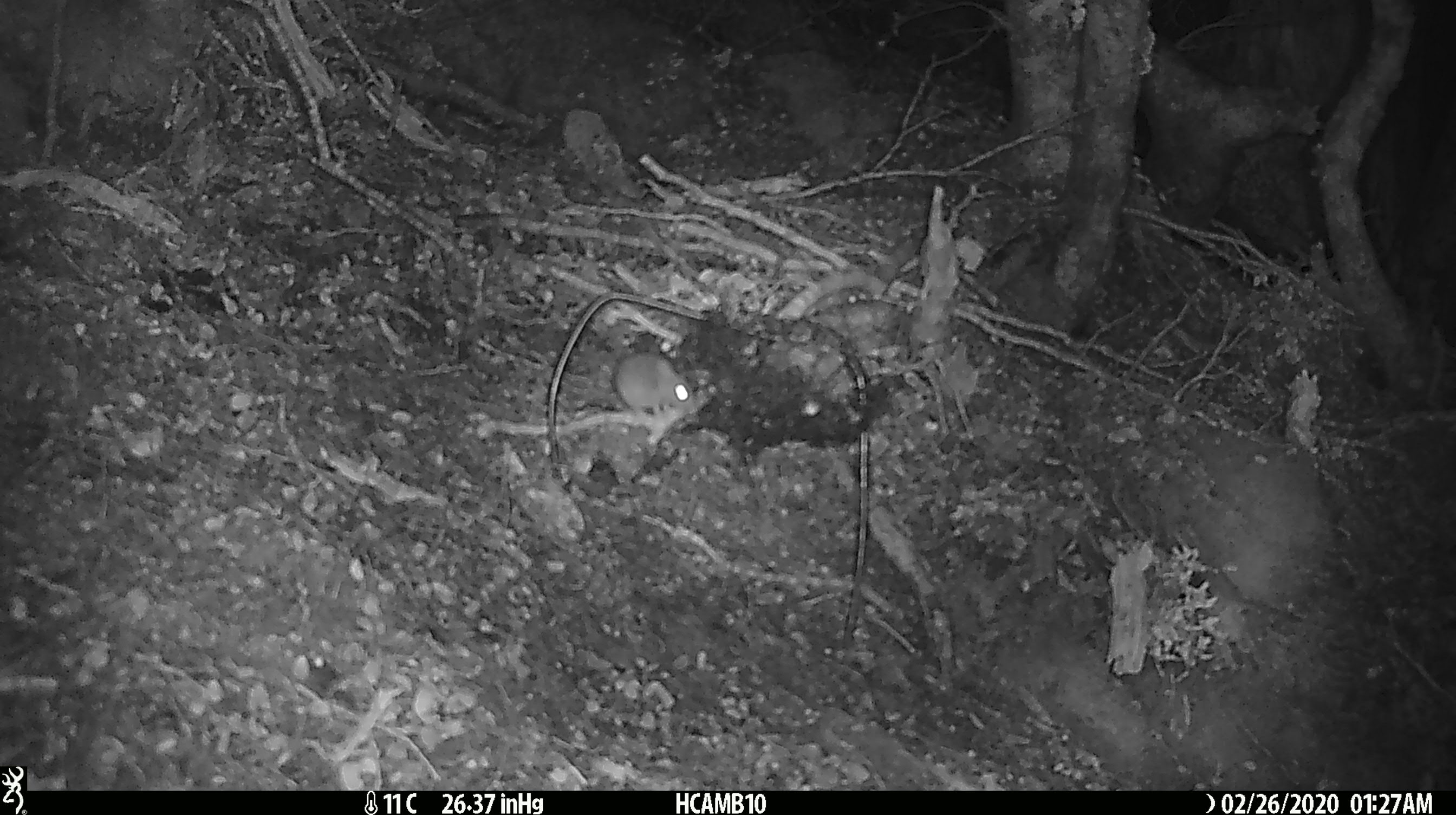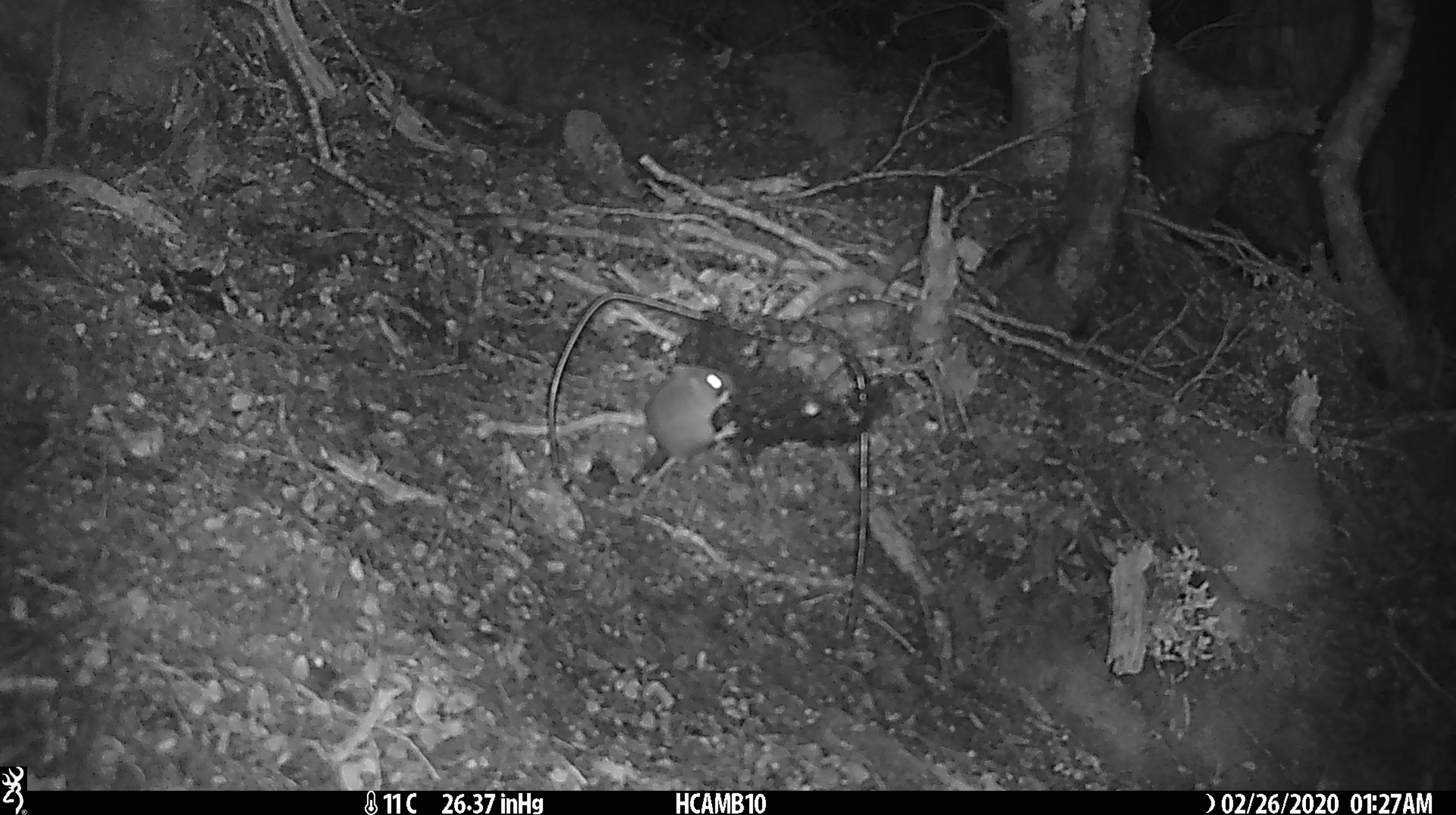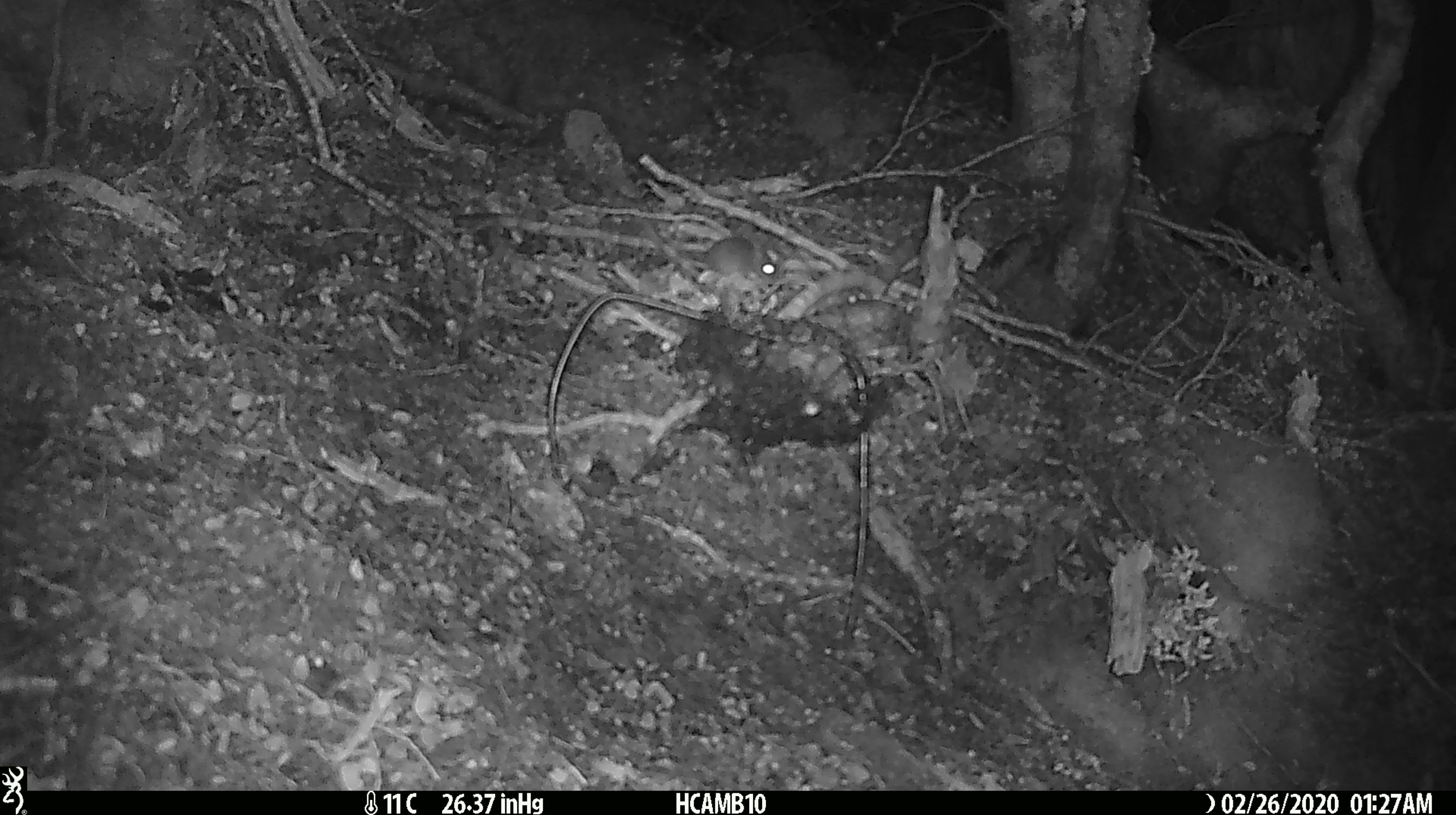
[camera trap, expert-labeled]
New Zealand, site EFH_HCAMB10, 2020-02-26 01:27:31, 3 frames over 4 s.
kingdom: Animalia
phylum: Chordata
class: Mammalia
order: Rodentia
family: Muridae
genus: Mus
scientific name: Mus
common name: mouse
Mouse (Mus).